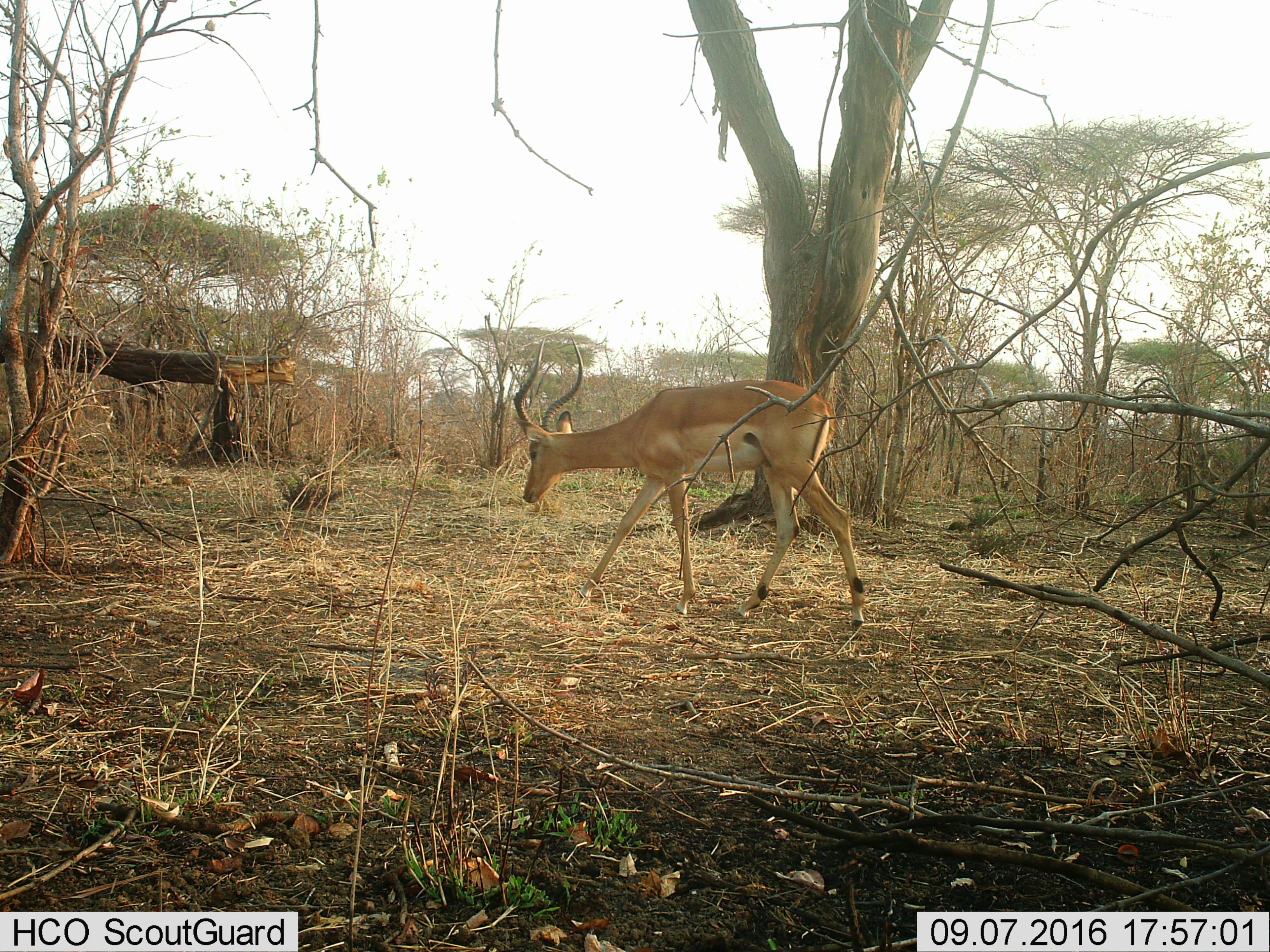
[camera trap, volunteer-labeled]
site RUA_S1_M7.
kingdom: Animalia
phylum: Chordata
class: Mammalia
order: Artiodactyla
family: Bovidae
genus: Aepyceros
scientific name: Aepyceros melampus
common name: impala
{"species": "impala (Aepyceros melampus)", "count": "1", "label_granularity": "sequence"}